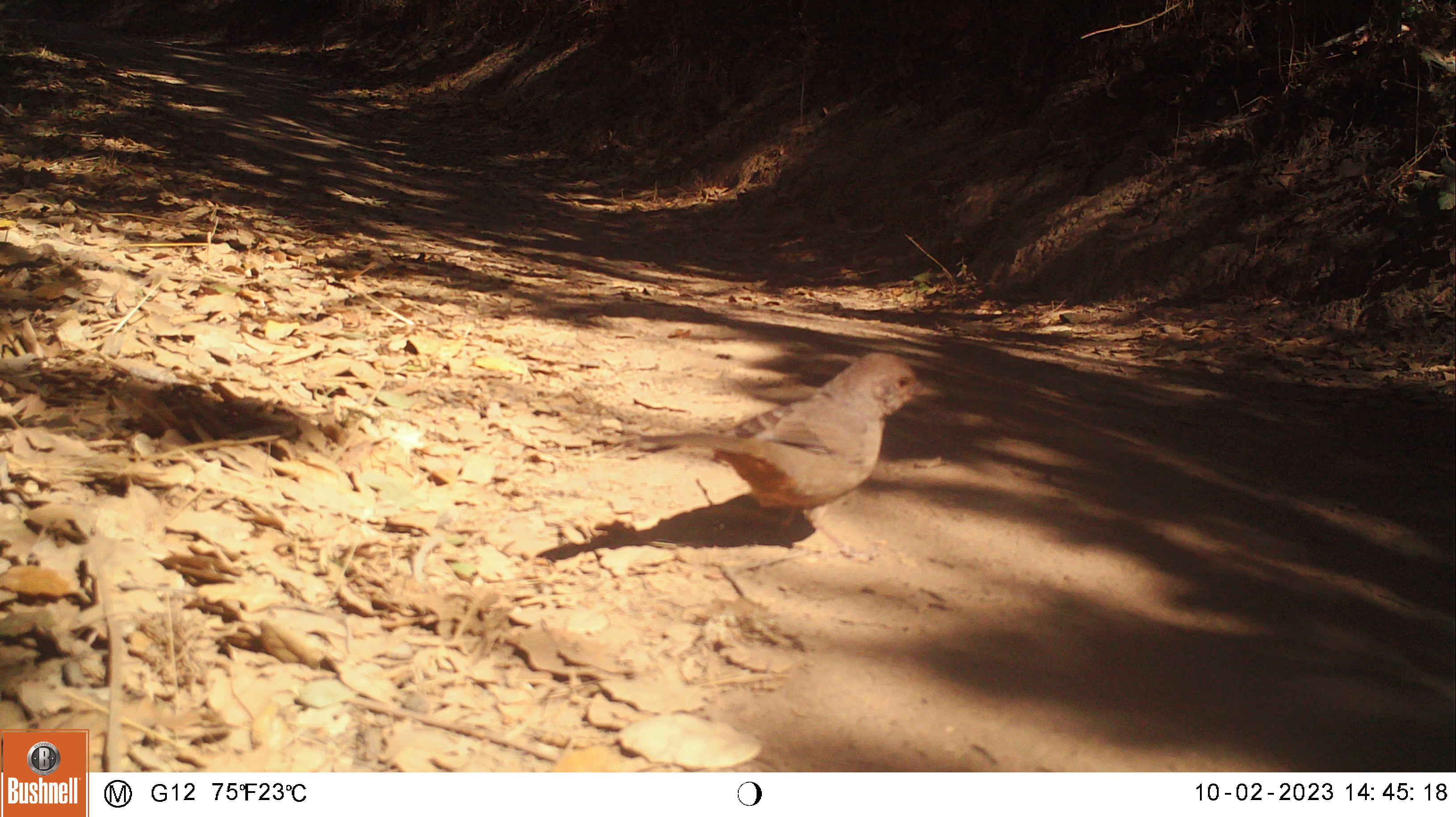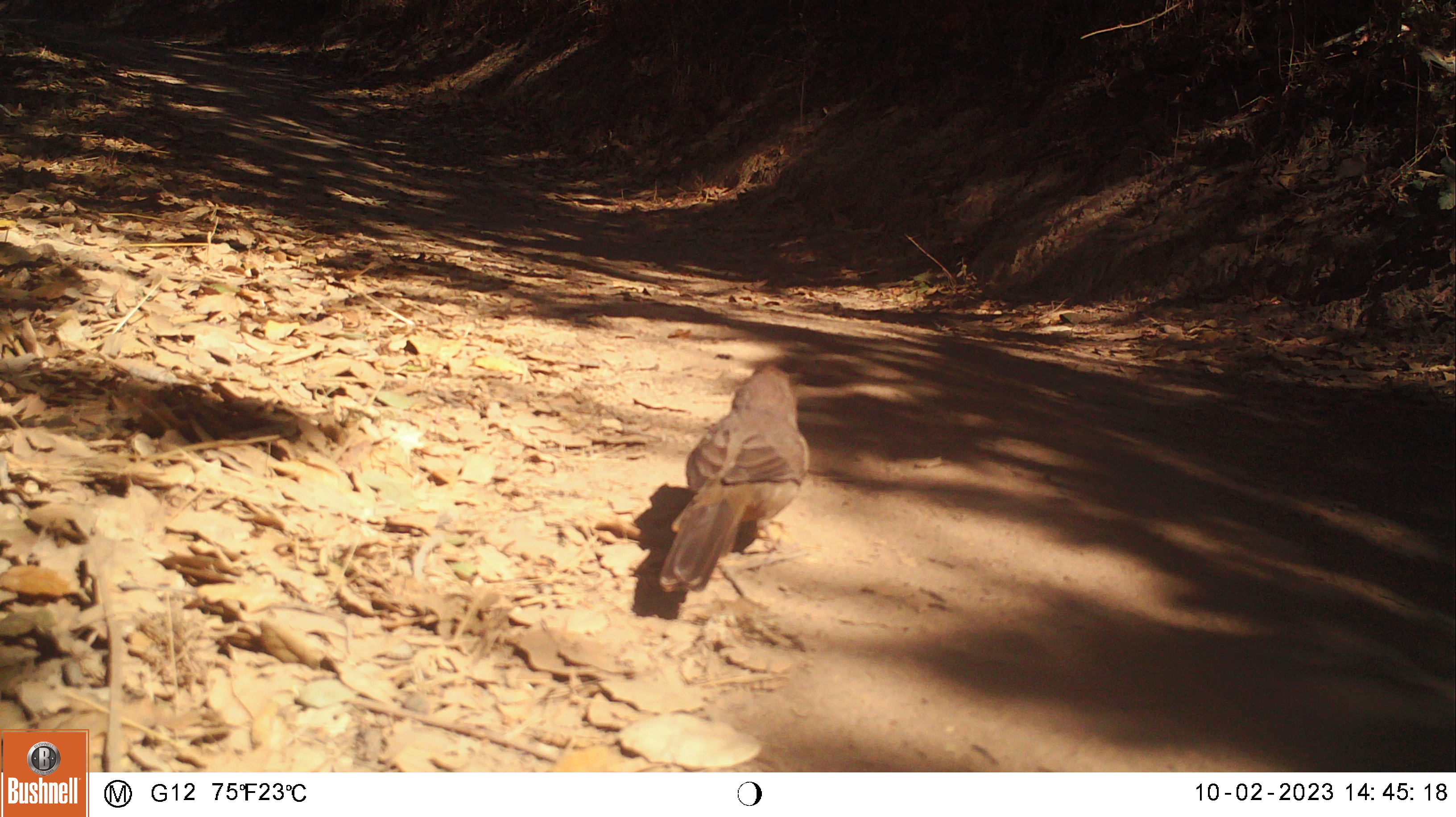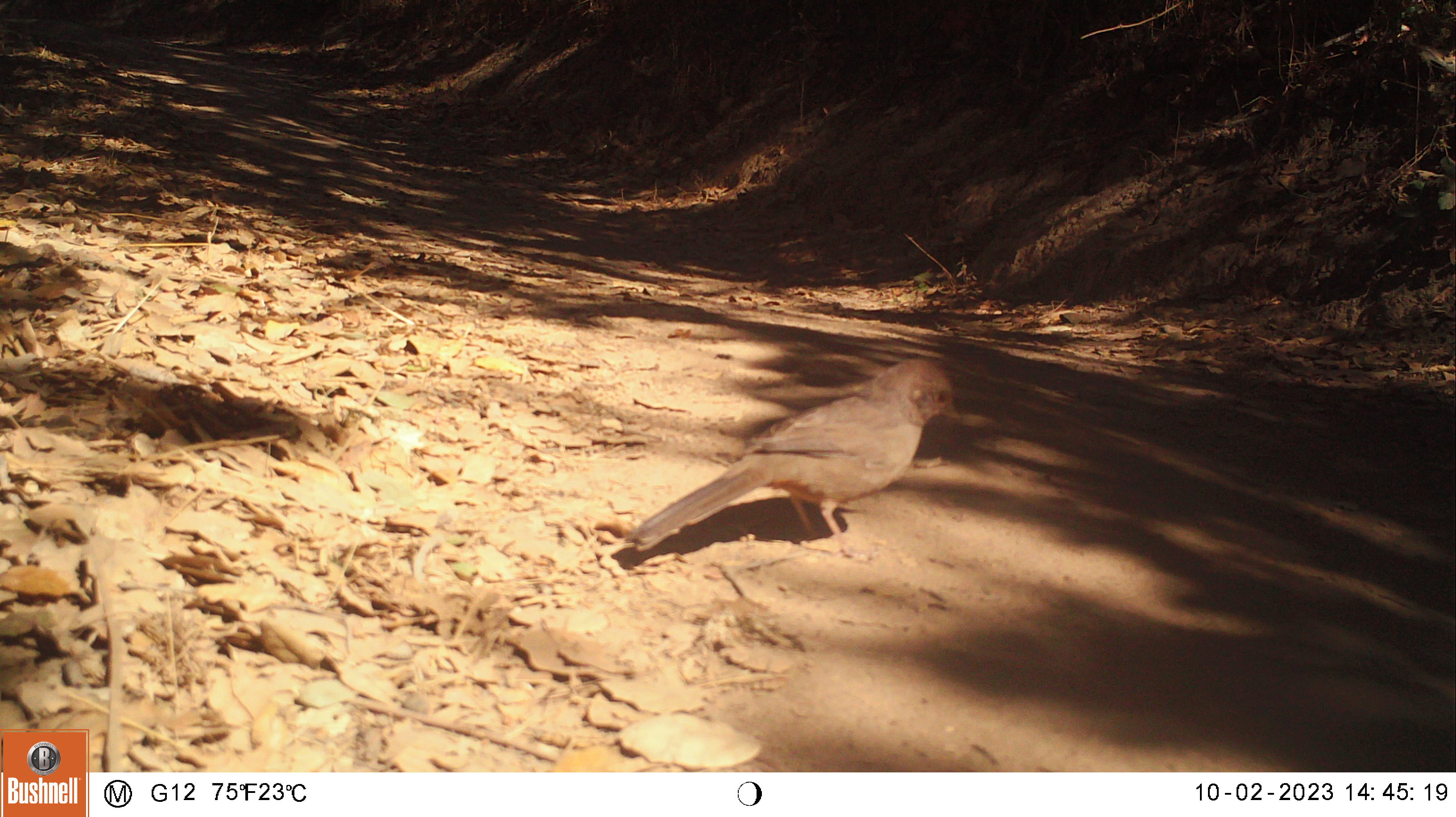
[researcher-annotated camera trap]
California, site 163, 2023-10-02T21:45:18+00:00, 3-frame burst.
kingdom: Animalia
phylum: Chordata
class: Aves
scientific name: Aves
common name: bird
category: unknown bird